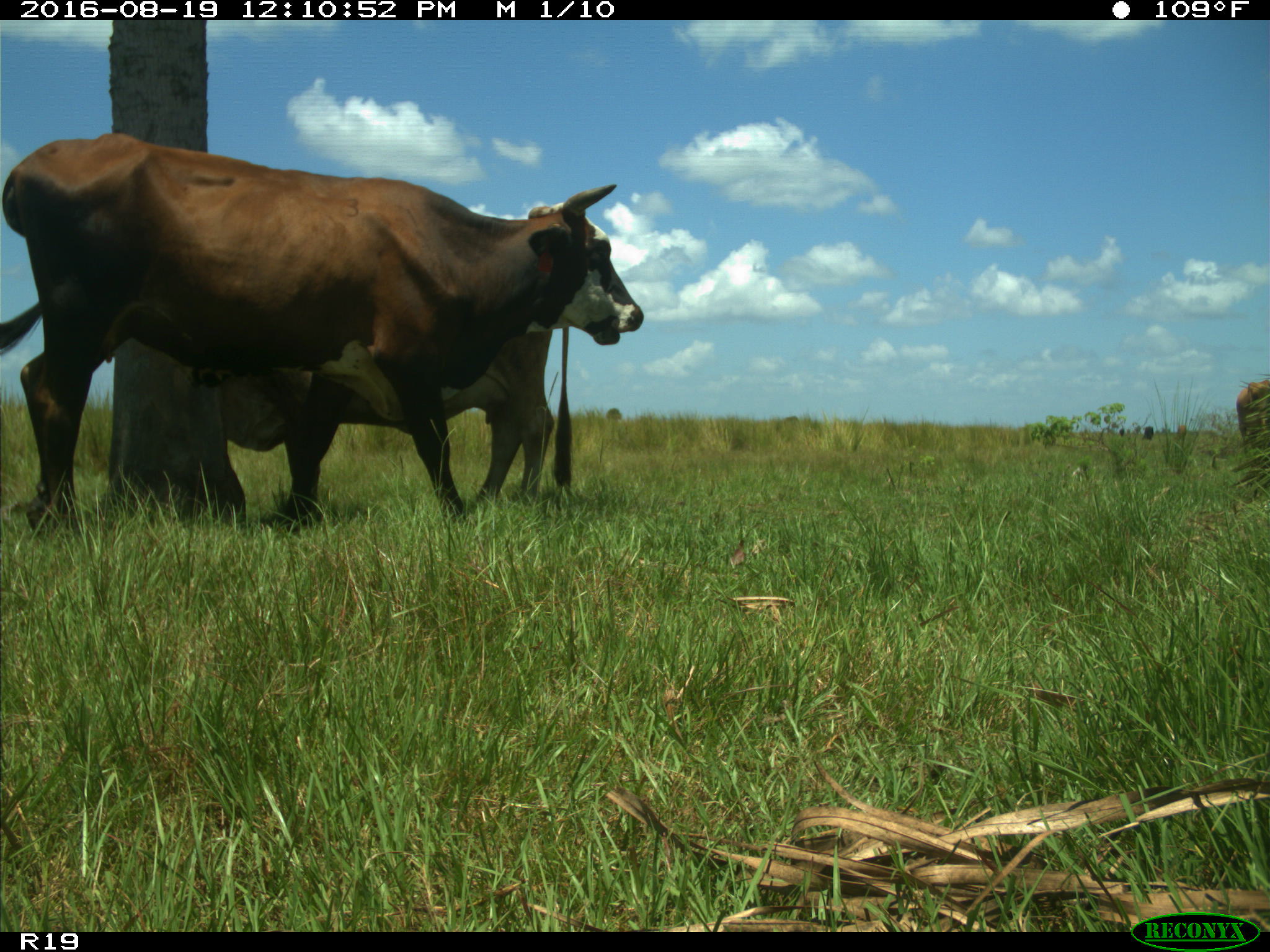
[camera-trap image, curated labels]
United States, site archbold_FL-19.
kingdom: Animalia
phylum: Chordata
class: Mammalia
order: Artiodactyla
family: Bovidae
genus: Bos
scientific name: Bos taurus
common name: domestic cow